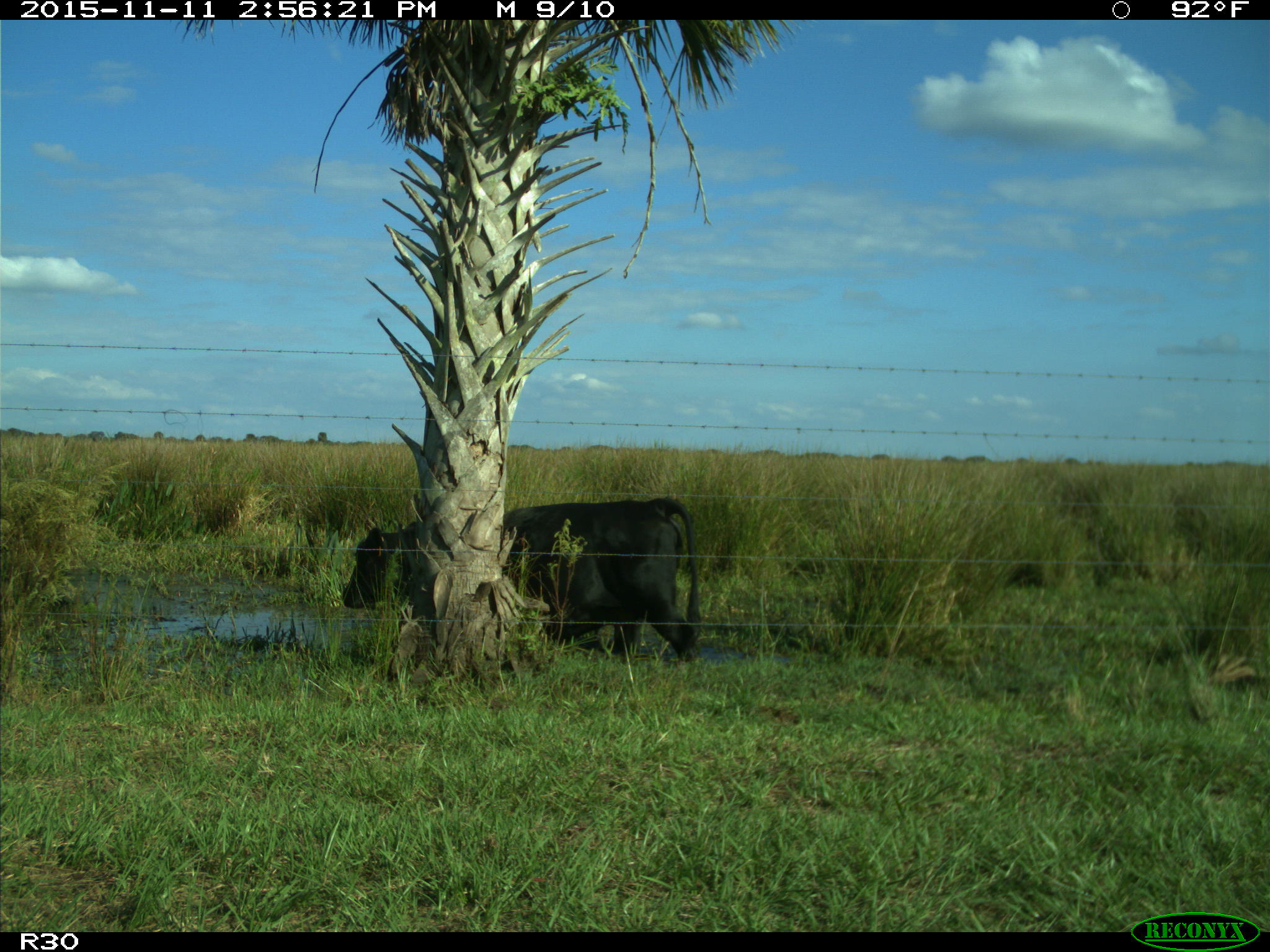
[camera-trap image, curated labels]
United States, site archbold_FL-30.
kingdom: Animalia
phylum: Chordata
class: Mammalia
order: Artiodactyla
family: Bovidae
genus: Bos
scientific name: Bos taurus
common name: domestic cow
Bos taurus (domestic cow).